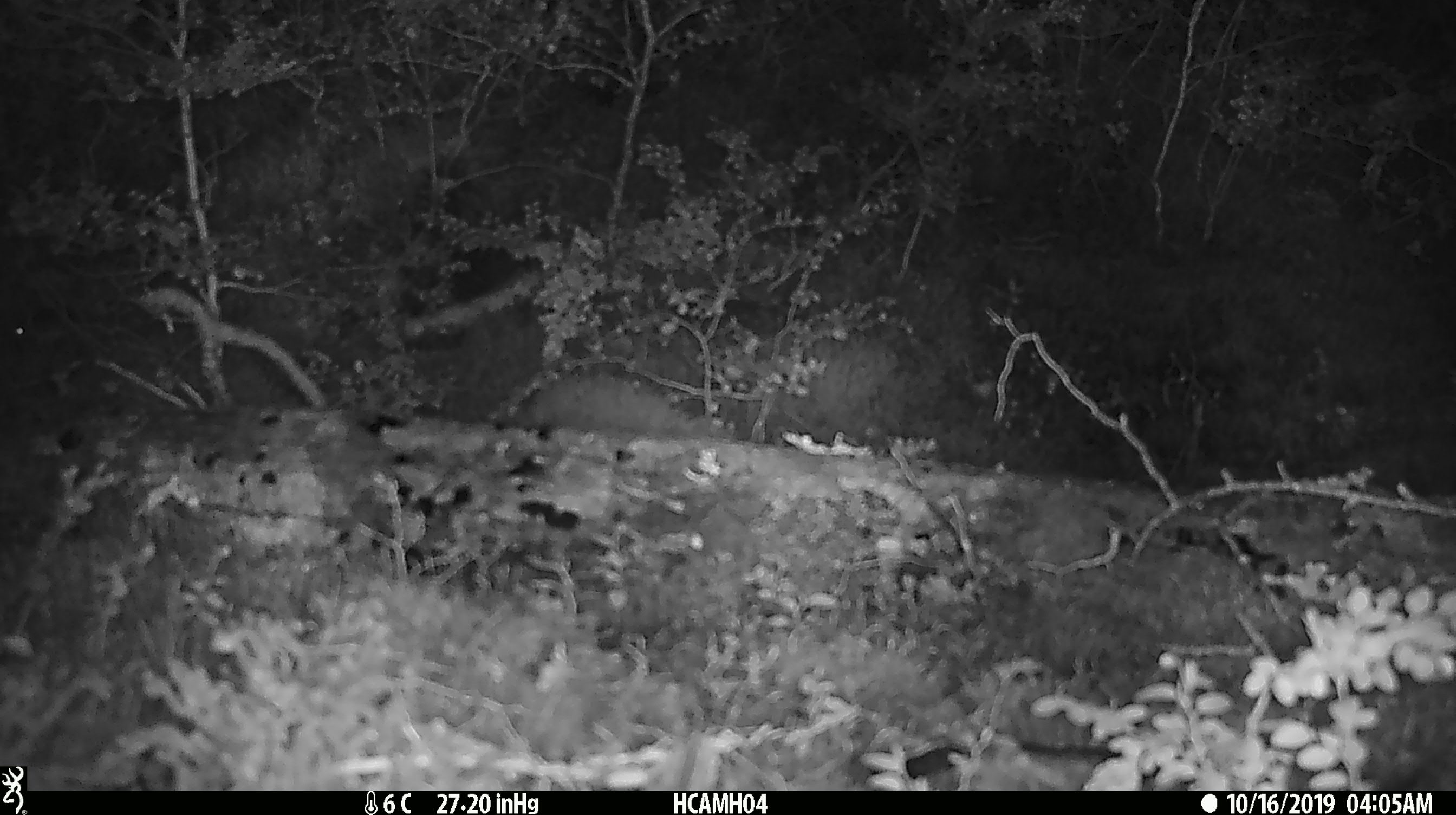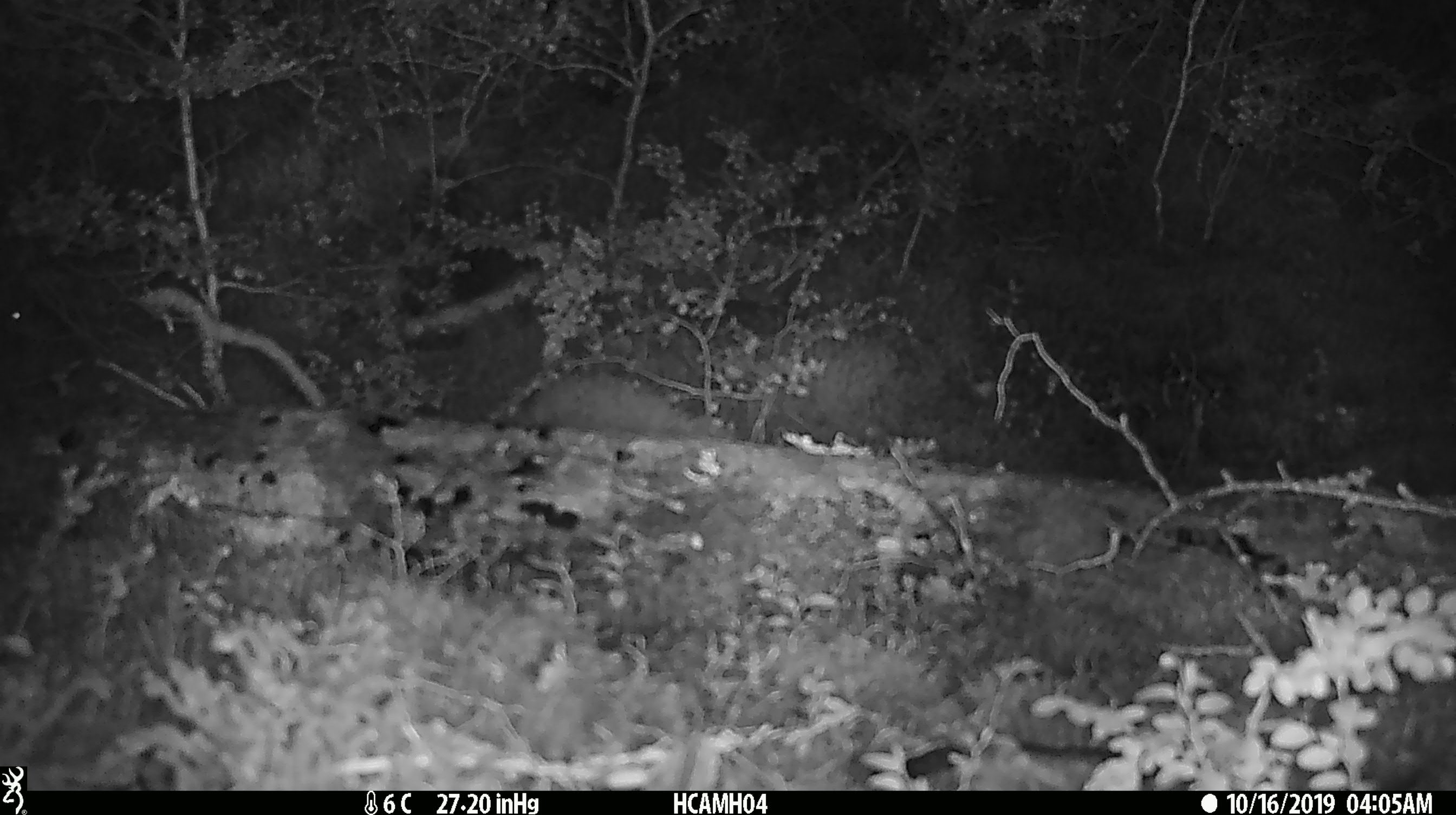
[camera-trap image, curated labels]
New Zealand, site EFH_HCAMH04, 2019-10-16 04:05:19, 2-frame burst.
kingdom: Animalia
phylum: Chordata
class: Mammalia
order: Rodentia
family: Muridae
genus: Mus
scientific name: Mus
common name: mouse